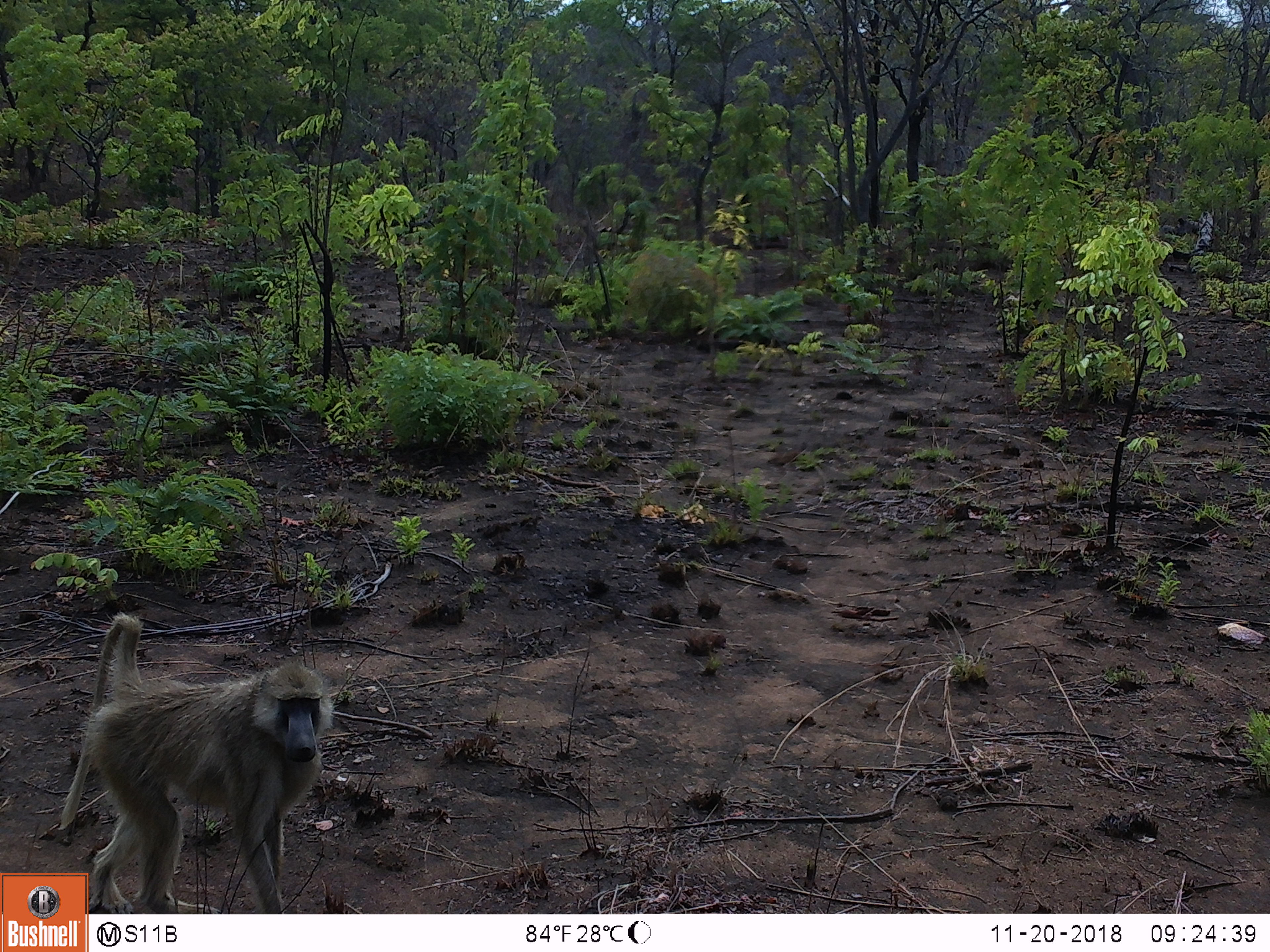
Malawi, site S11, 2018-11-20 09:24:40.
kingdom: Animalia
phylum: Chordata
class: Mammalia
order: Primates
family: Cercopithecidae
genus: Papio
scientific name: Papio cynocephalus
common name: yellow baboon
Yellow baboon (Papio cynocephalus), count 1.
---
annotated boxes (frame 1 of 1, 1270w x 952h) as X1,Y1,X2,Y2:
yellow baboon: 40,603,359,869